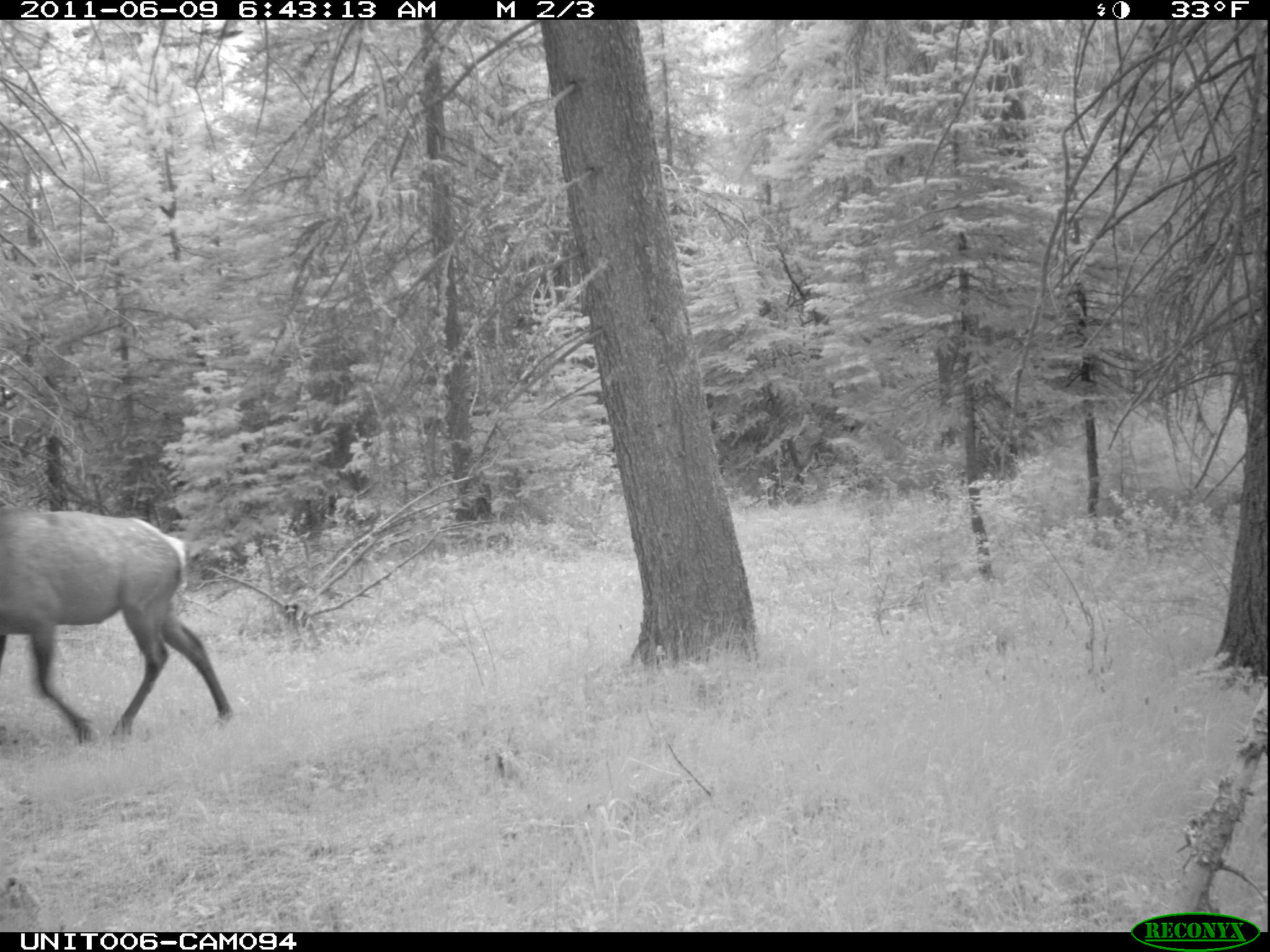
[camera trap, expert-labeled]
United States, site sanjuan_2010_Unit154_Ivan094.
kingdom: Animalia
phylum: Chordata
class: Mammalia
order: Artiodactyla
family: Cervidae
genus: Cervus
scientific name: Cervus elaphus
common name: red deer